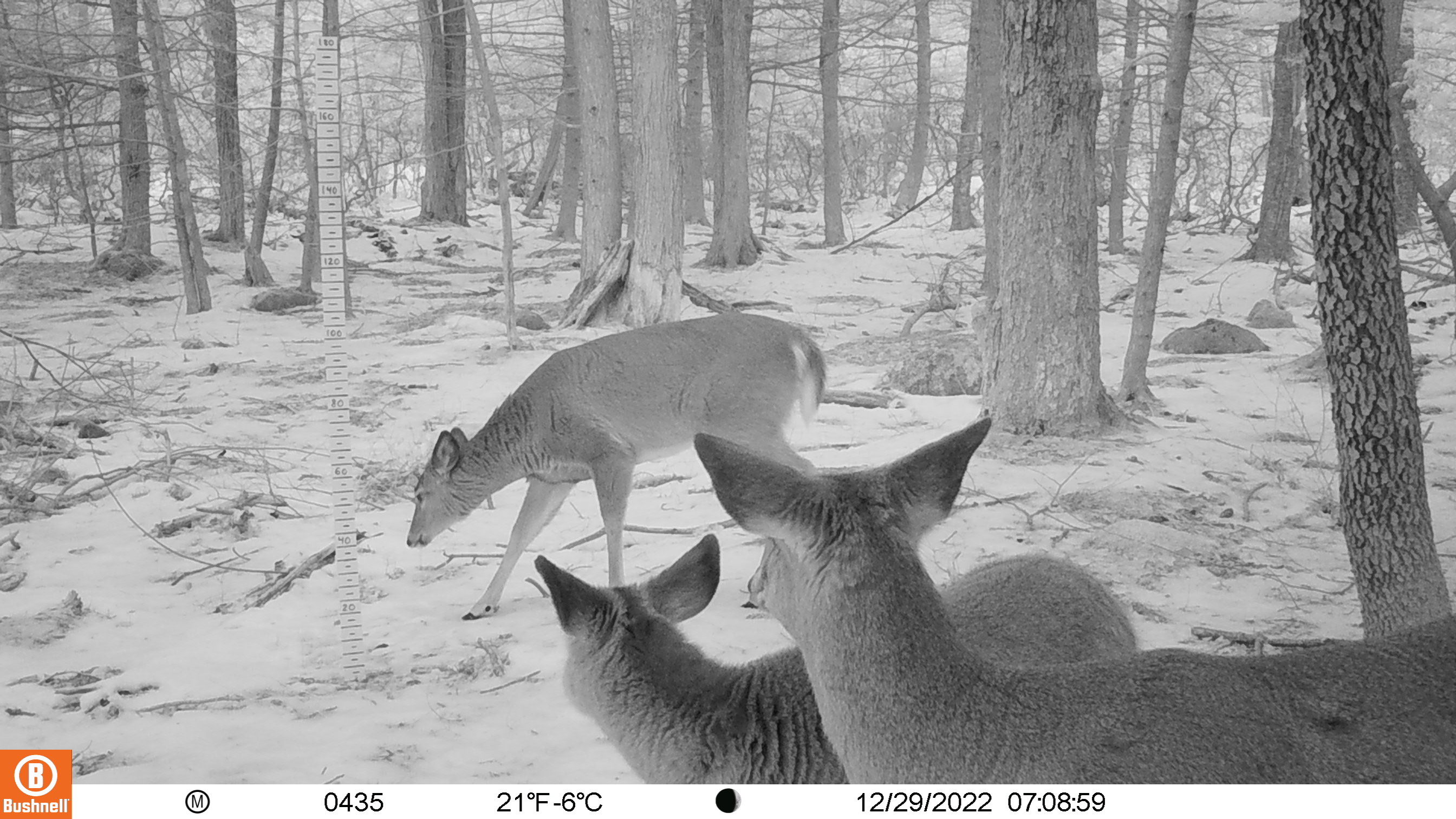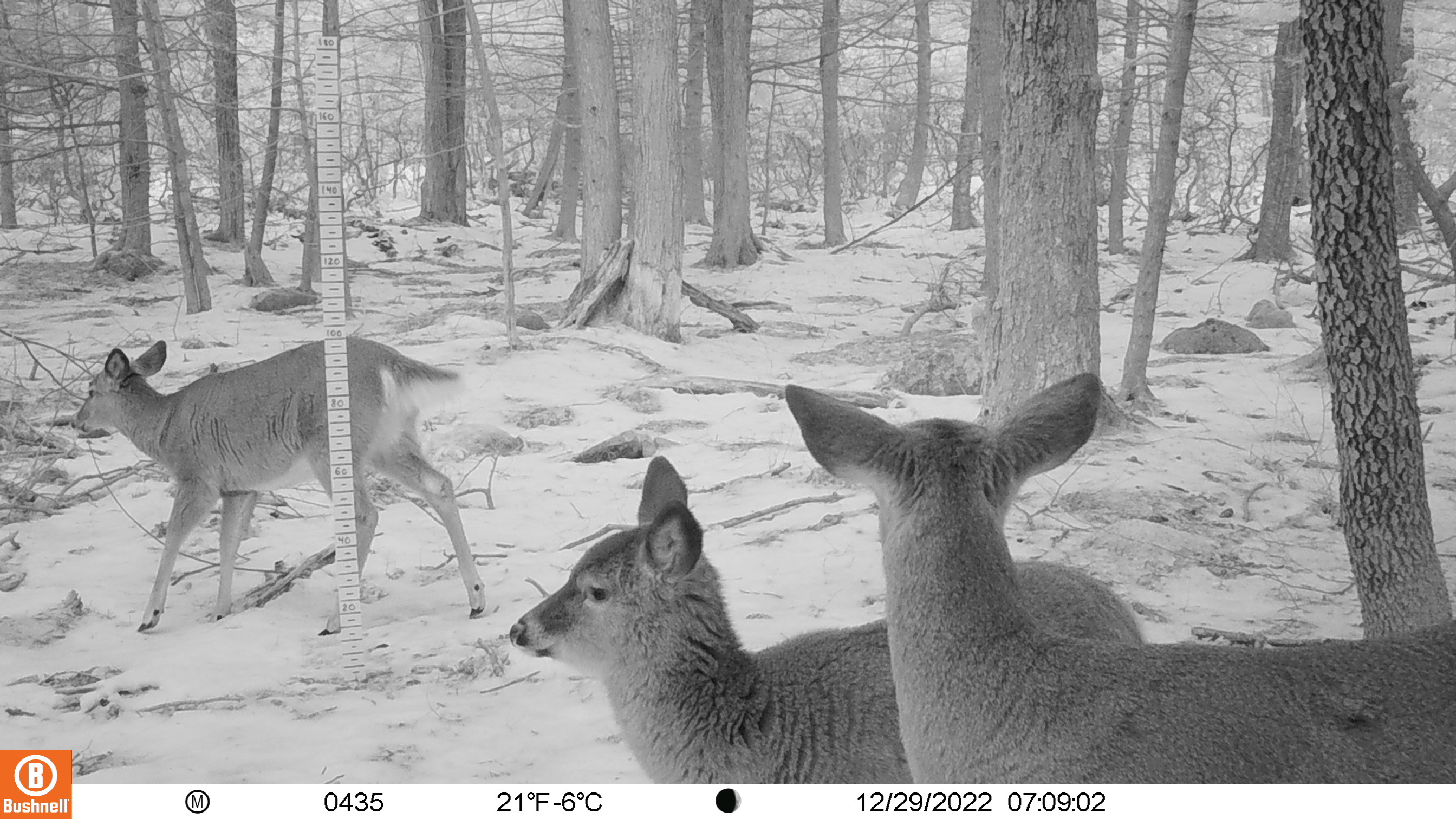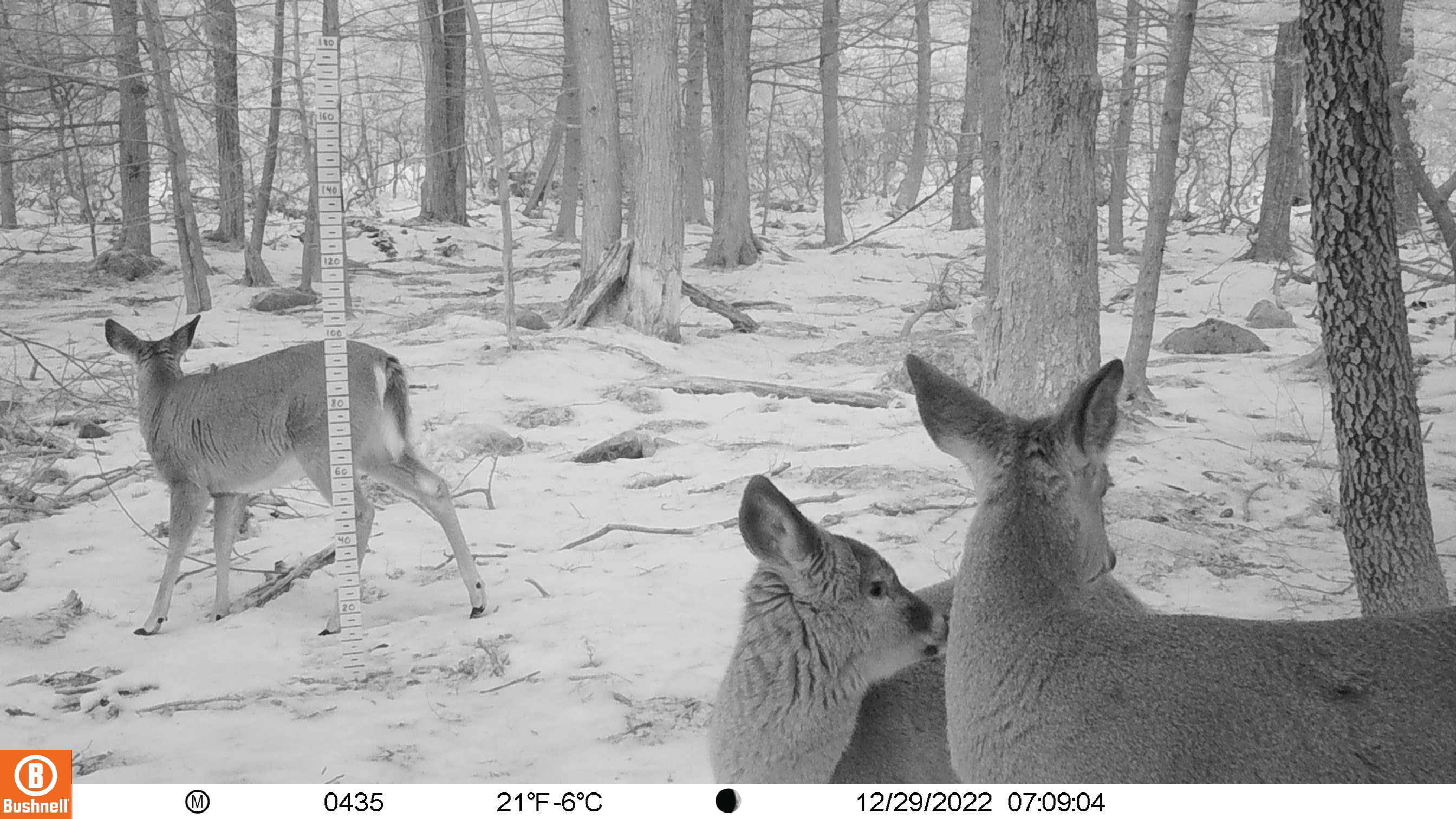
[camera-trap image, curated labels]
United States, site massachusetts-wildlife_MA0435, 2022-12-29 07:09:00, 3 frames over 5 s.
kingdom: Animalia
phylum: Chordata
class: Mammalia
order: Artiodactyla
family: Cervidae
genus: Odocoileus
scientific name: Odocoileus virginianus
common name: white-tailed deer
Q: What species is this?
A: White-tailed deer (Odocoileus virginianus).